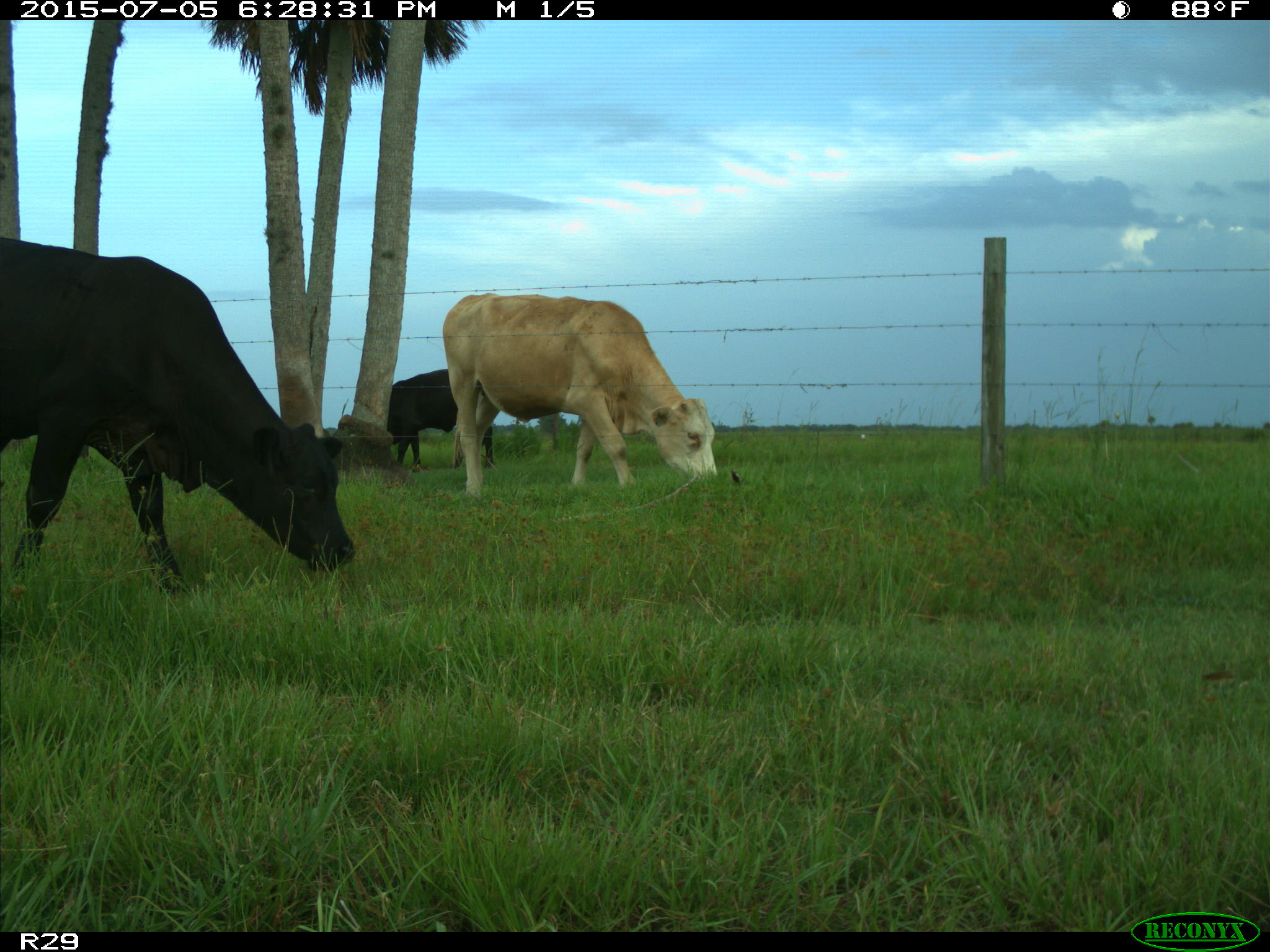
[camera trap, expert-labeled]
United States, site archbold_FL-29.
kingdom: Animalia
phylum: Chordata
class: Mammalia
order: Artiodactyla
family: Bovidae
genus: Bos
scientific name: Bos taurus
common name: domestic cow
Bos taurus (domestic cow).